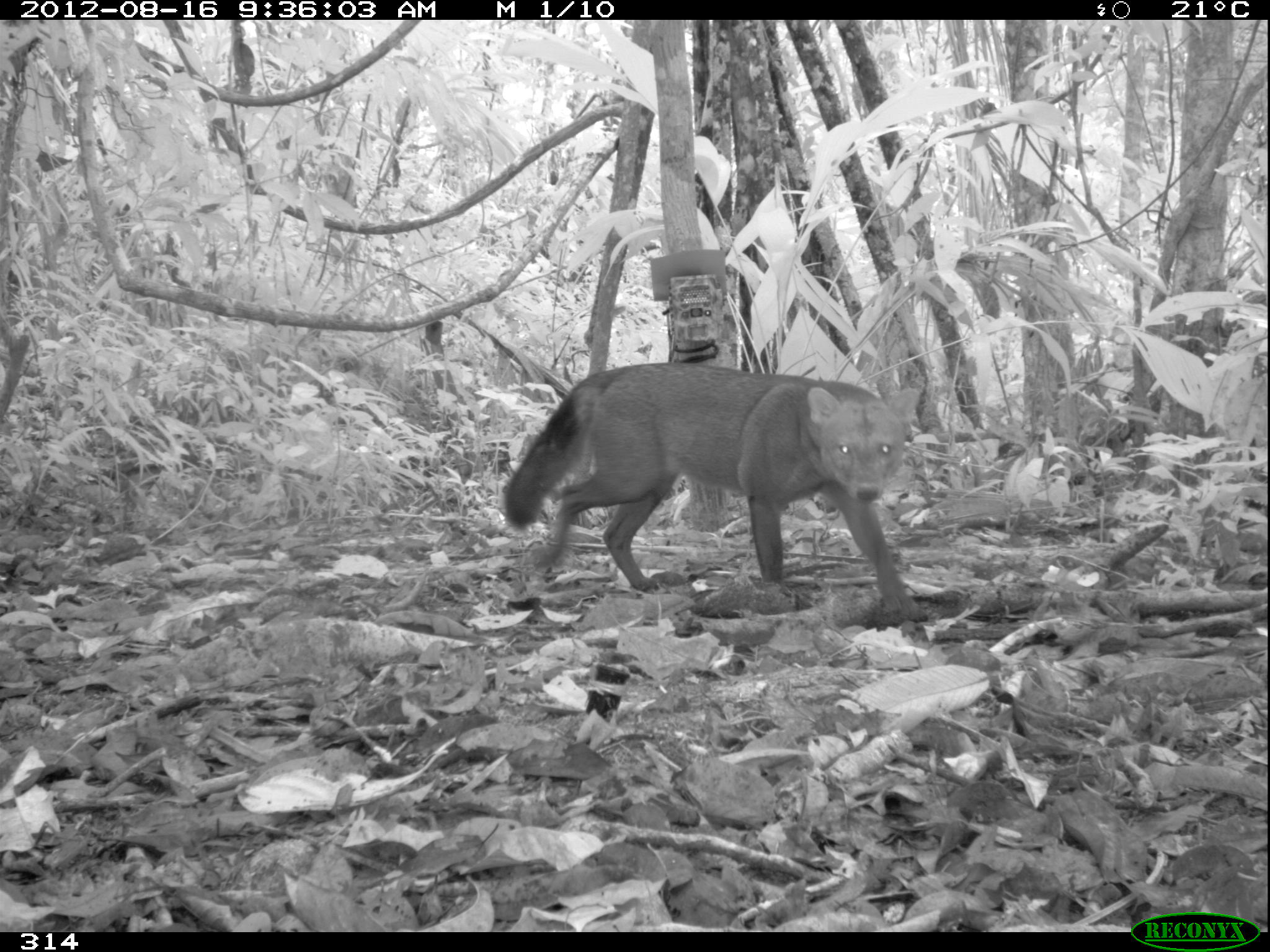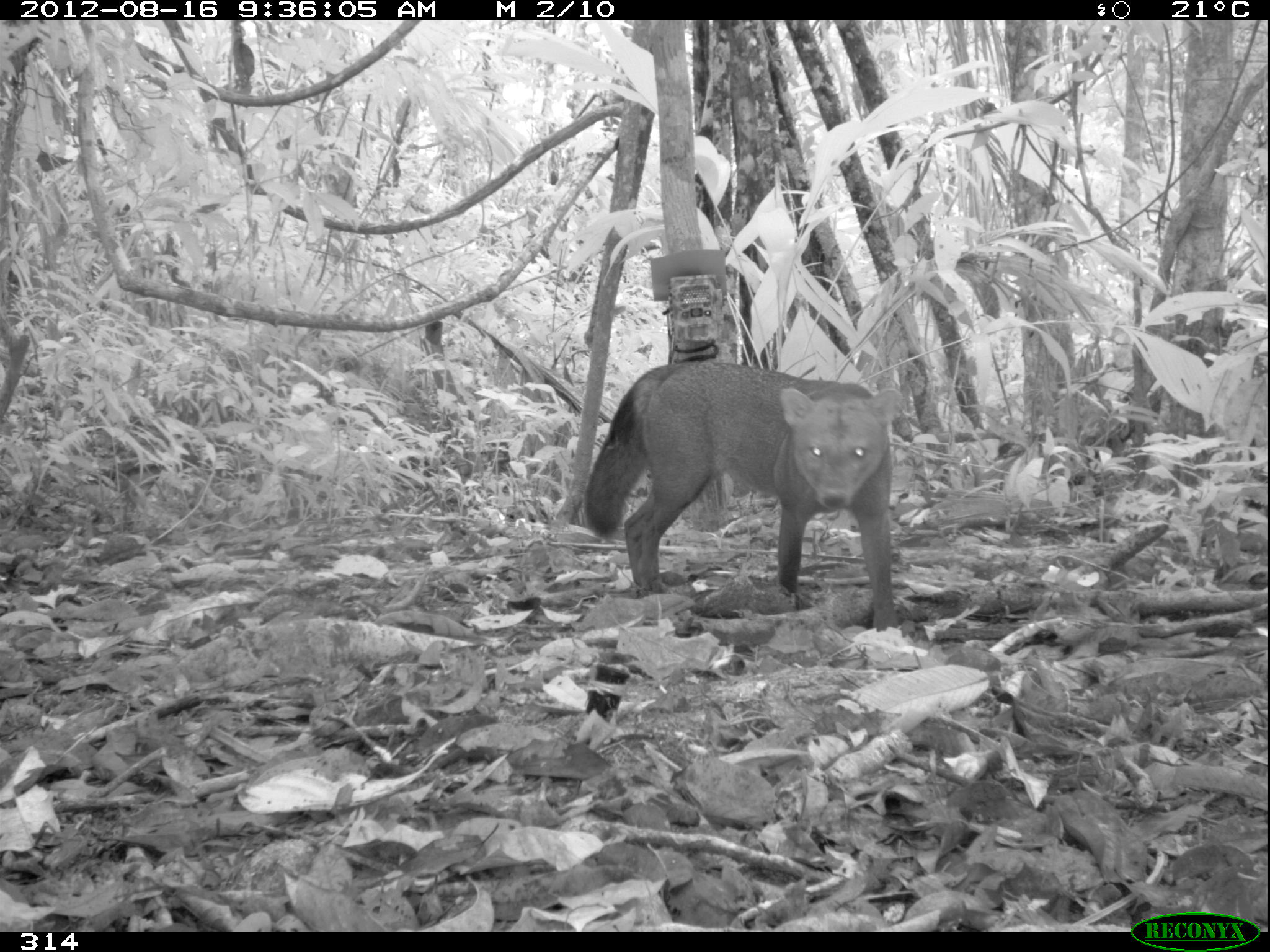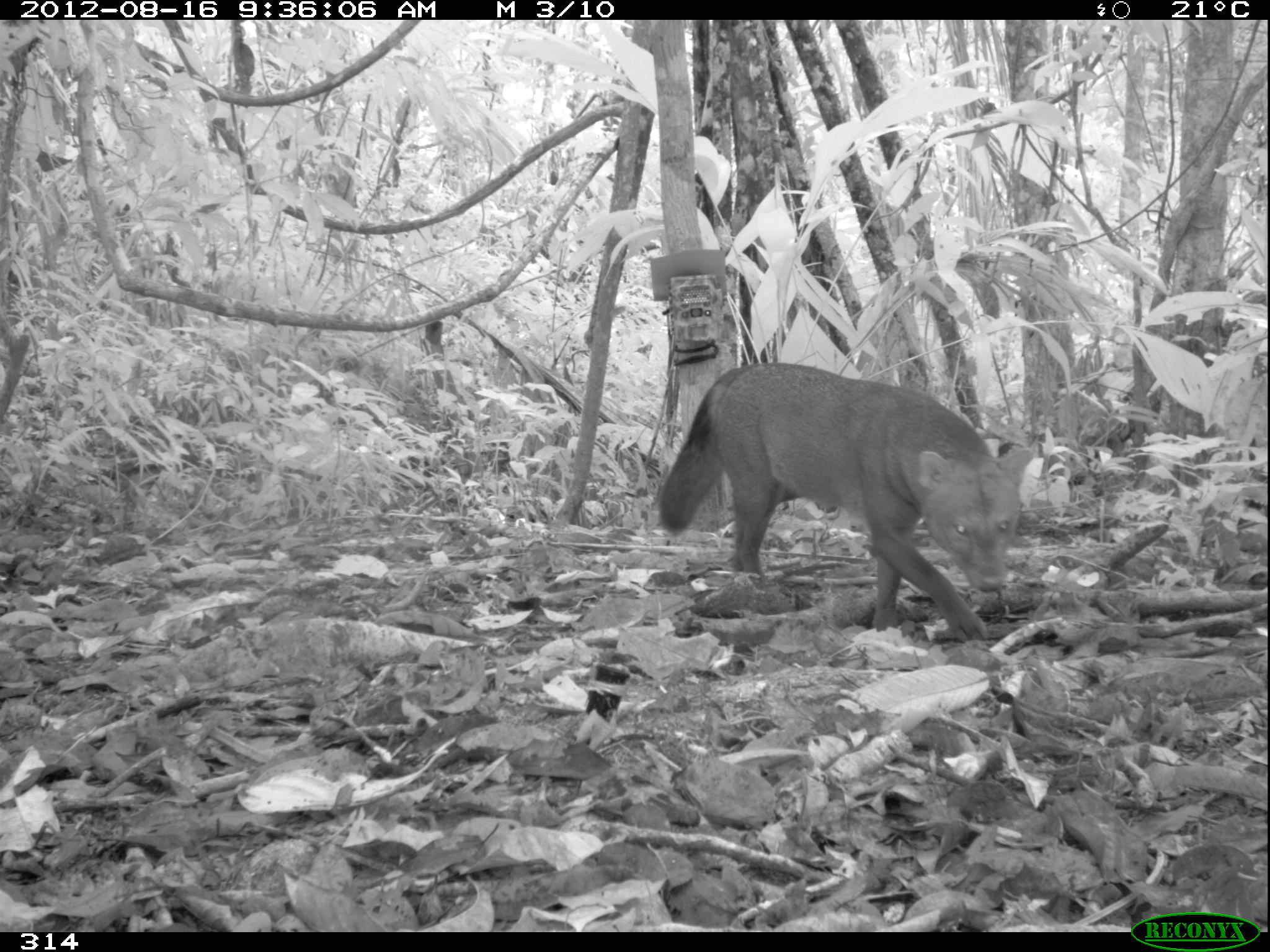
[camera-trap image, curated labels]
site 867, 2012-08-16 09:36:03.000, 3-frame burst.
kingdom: Animalia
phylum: Chordata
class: Mammalia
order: Carnivora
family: Canidae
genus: Atelocynus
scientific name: Atelocynus microtis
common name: short-eared dog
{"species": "Atelocynus microtis (short-eared dog)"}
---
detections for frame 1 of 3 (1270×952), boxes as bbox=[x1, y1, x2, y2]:
atelocynus microtis: bbox=[502, 358, 927, 620]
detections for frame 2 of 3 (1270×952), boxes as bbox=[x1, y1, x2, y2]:
atelocynus microtis: bbox=[579, 358, 905, 630]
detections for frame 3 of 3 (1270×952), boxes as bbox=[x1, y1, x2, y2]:
atelocynus microtis: bbox=[656, 361, 1033, 648]